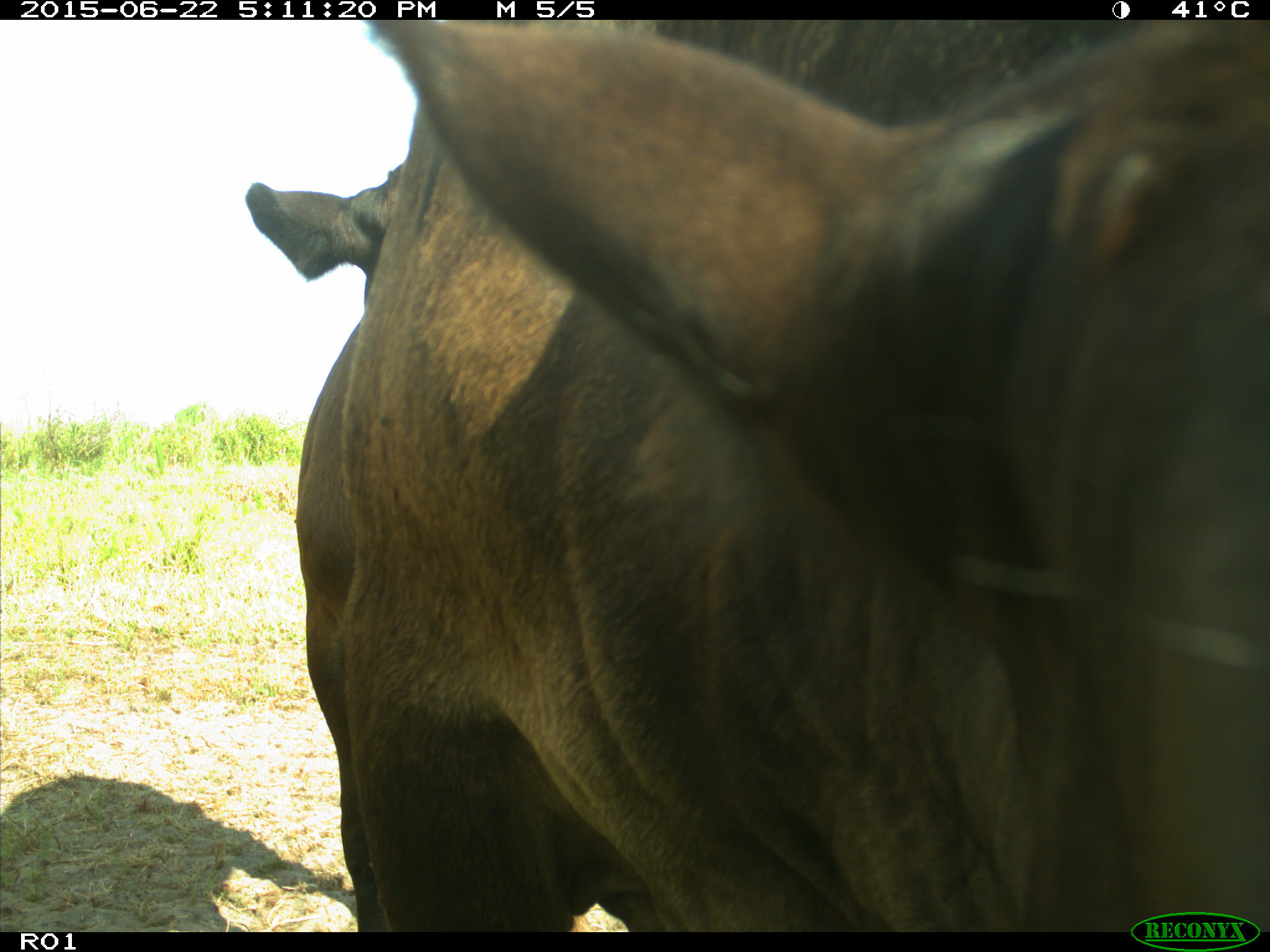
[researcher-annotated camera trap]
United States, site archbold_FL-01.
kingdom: Animalia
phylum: Chordata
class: Mammalia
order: Artiodactyla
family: Bovidae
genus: Bos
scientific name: Bos taurus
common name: domestic cow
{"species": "Bos taurus (domestic cow)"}